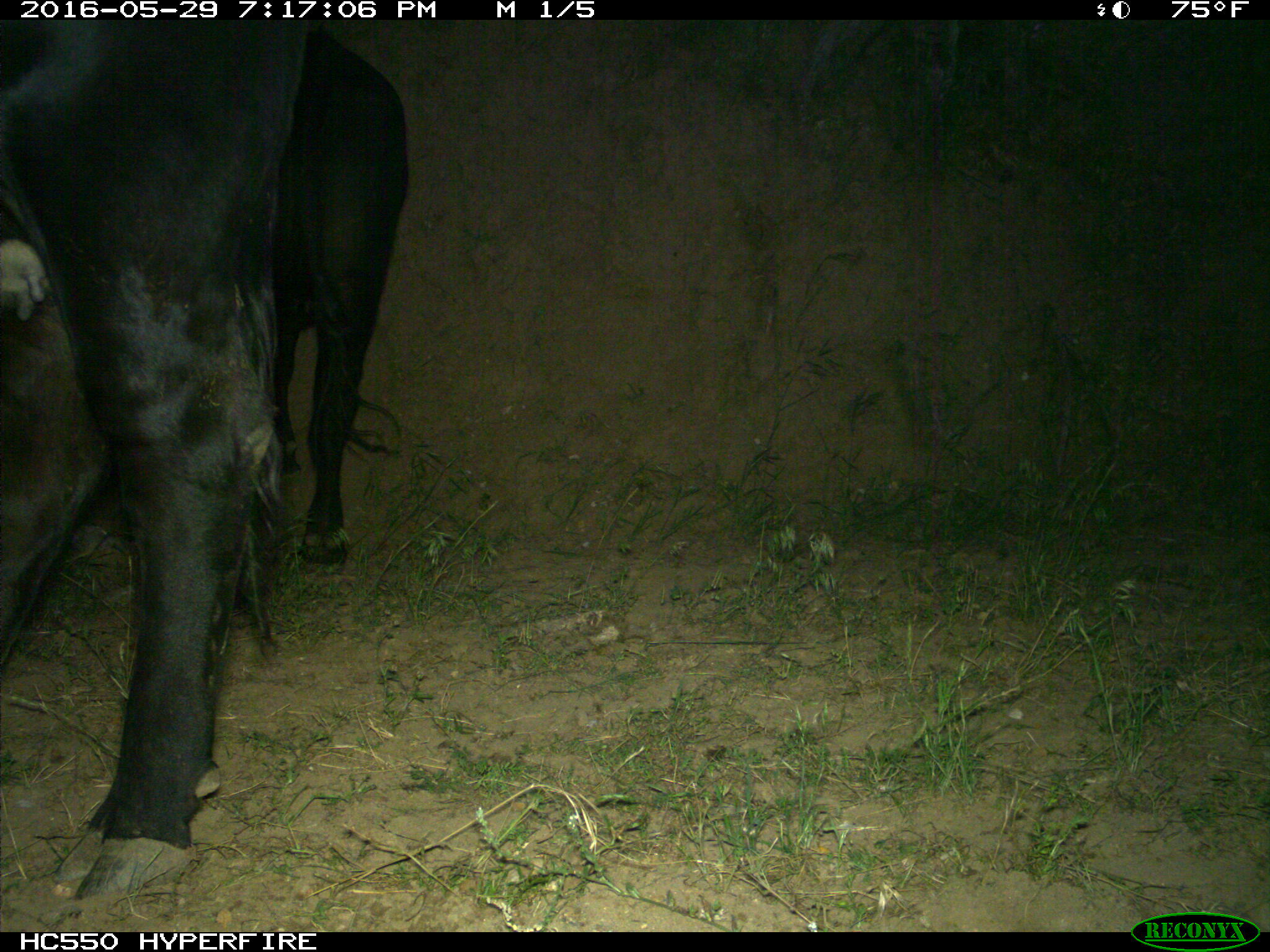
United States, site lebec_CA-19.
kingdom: Animalia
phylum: Chordata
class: Mammalia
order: Artiodactyla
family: Bovidae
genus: Bos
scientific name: Bos taurus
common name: domestic cow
Bos taurus (domestic cow).